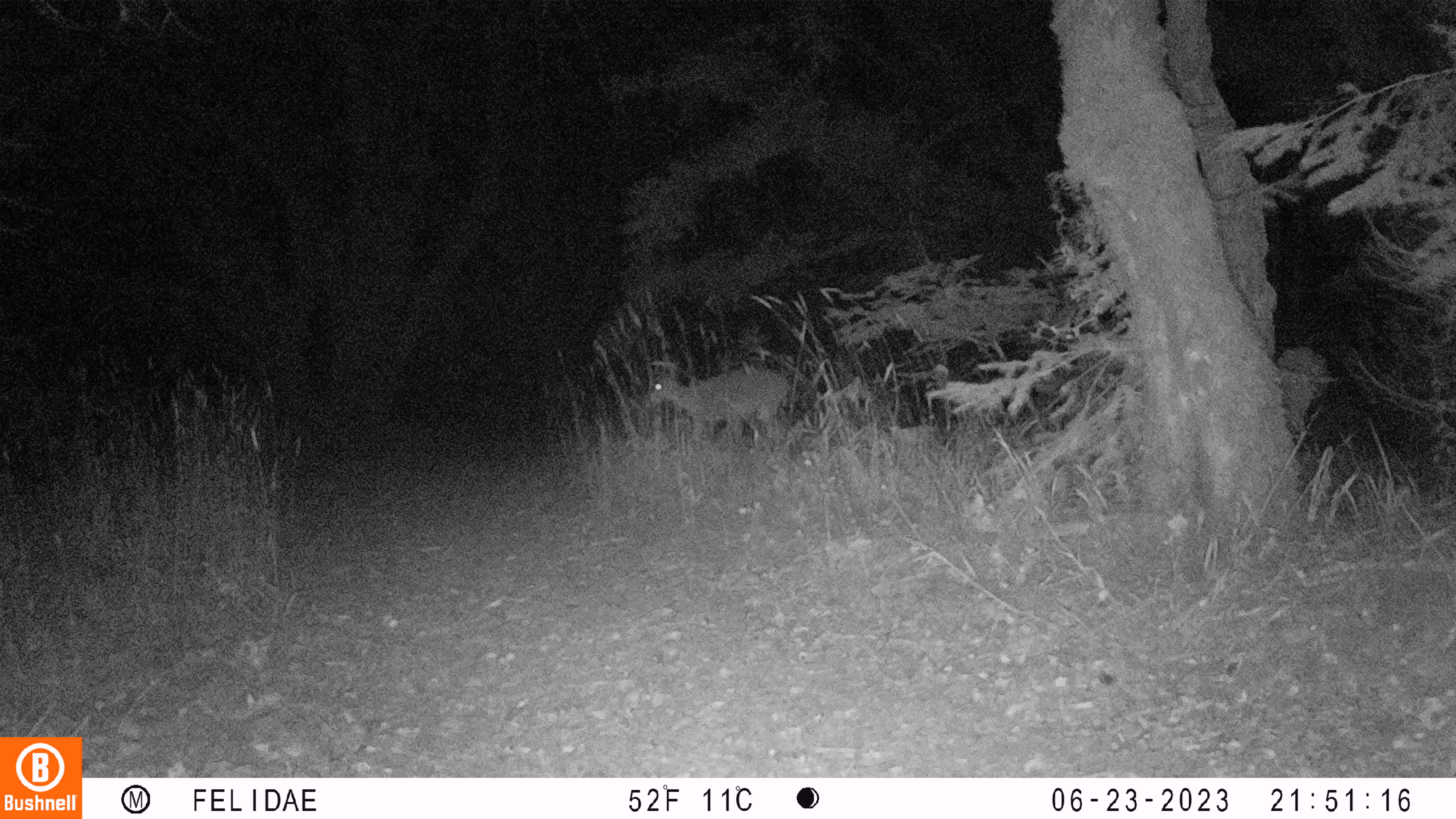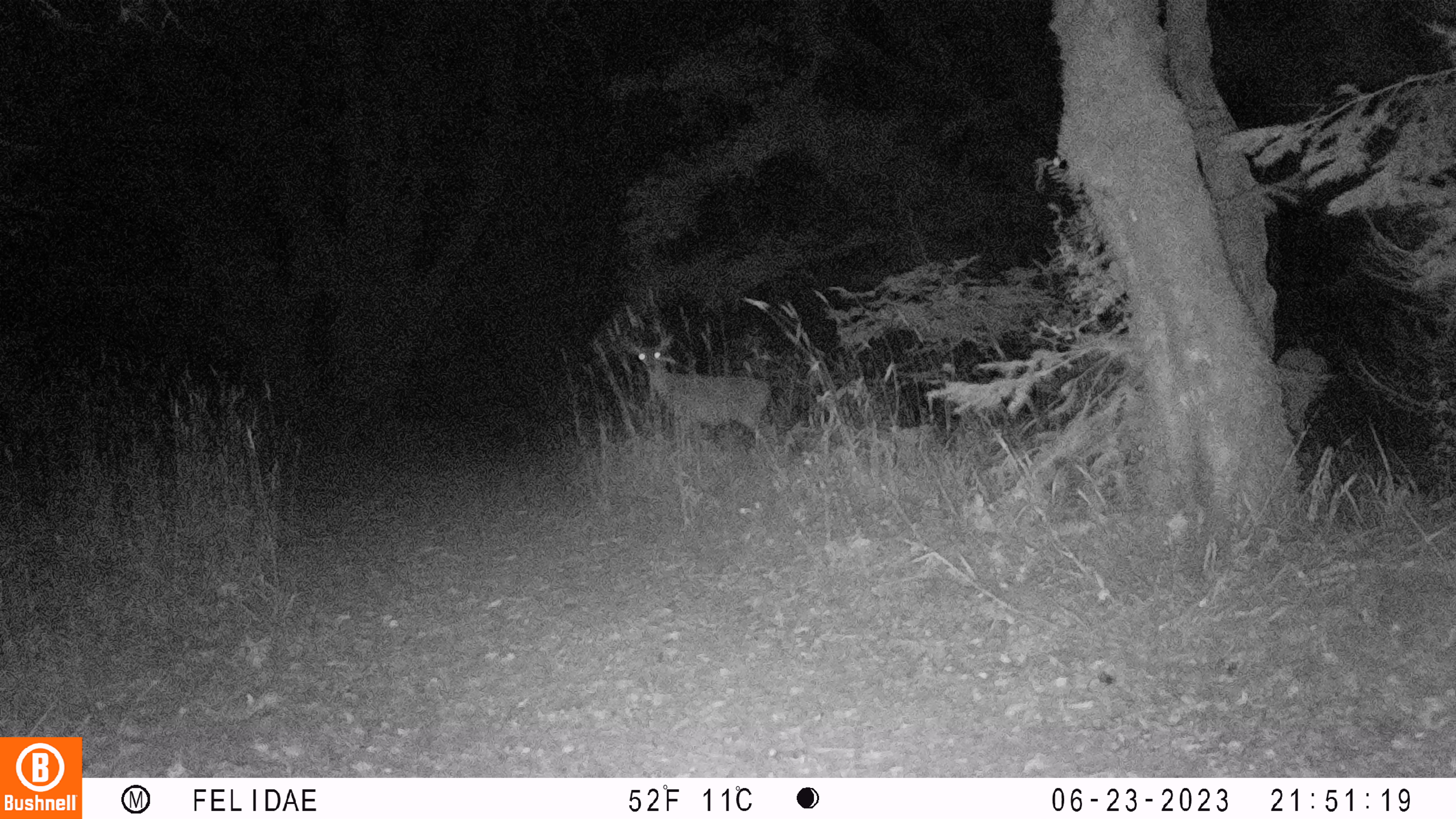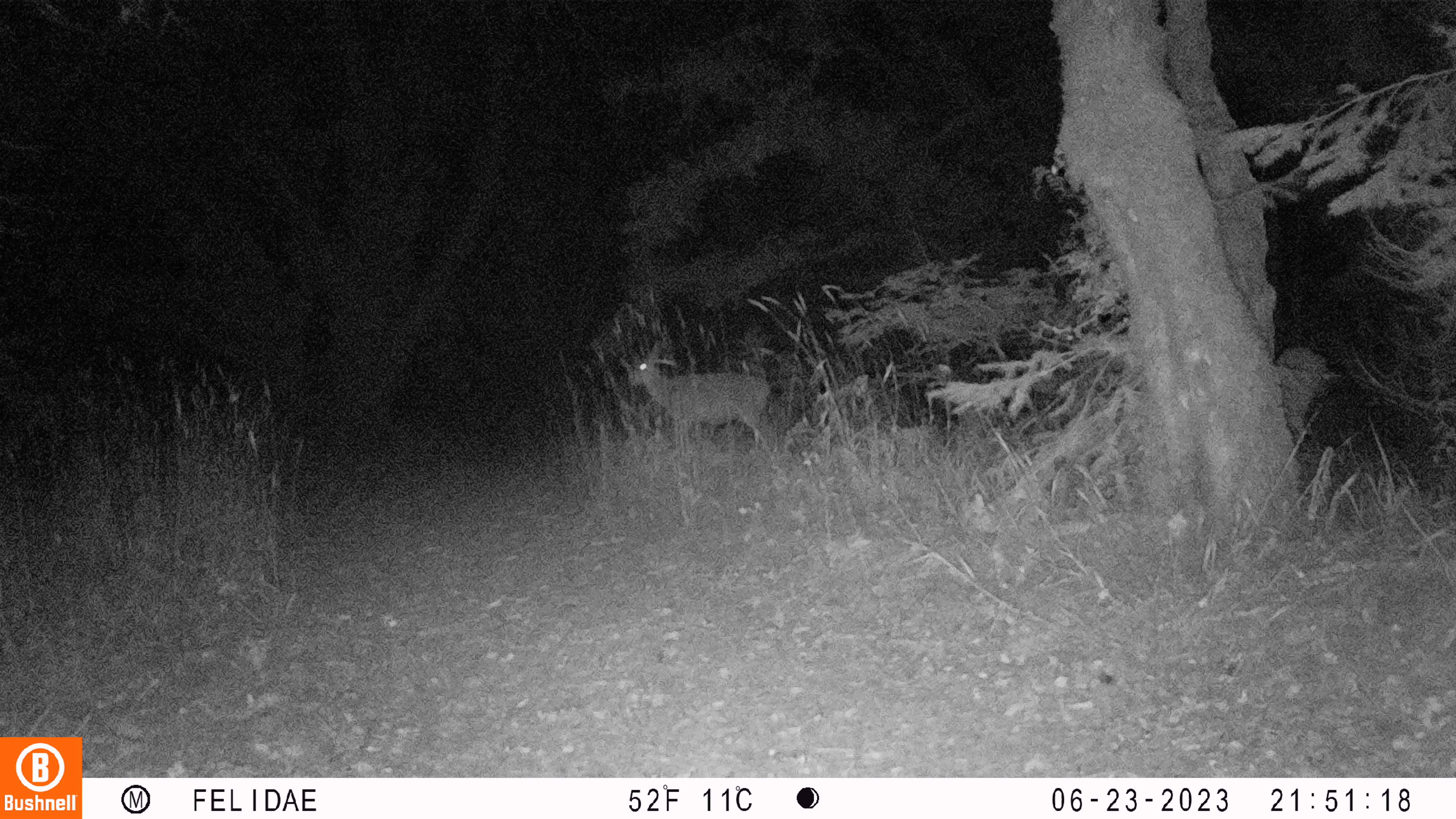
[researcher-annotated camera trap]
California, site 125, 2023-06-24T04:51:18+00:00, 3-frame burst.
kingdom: Animalia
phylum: Chordata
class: Mammalia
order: Artiodactyla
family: Cervidae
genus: Odocoileus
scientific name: Odocoileus hemionus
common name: mule deer